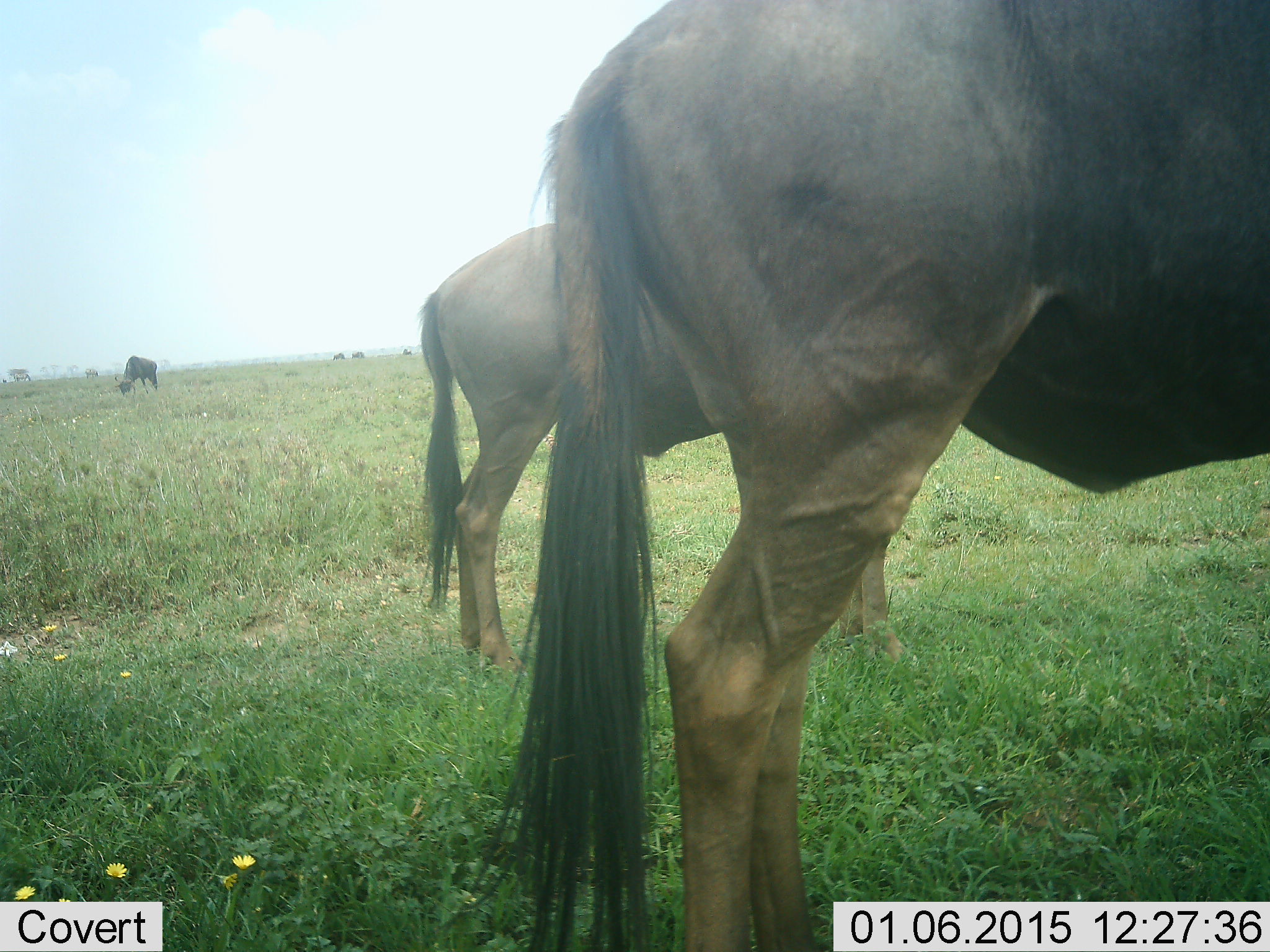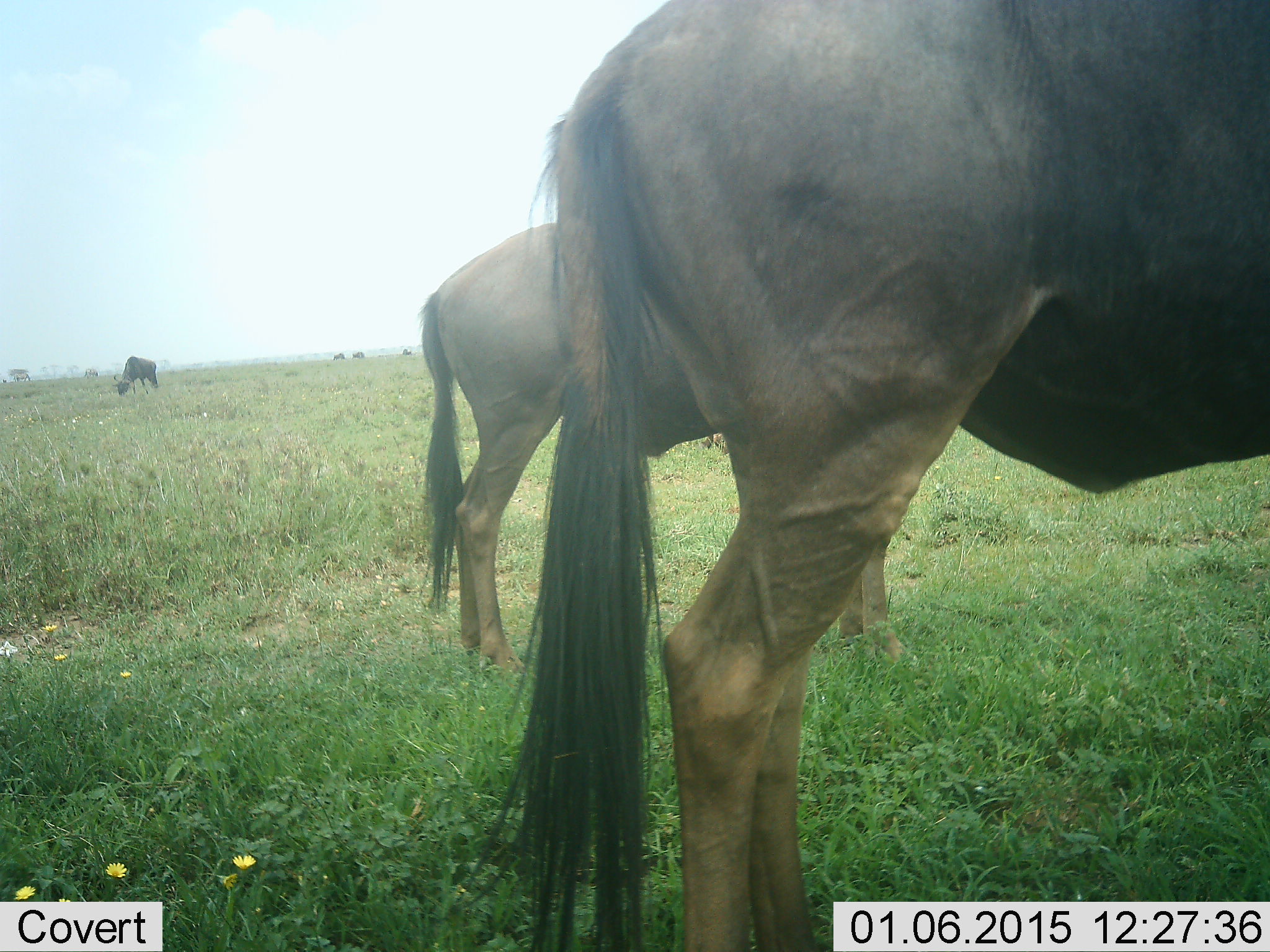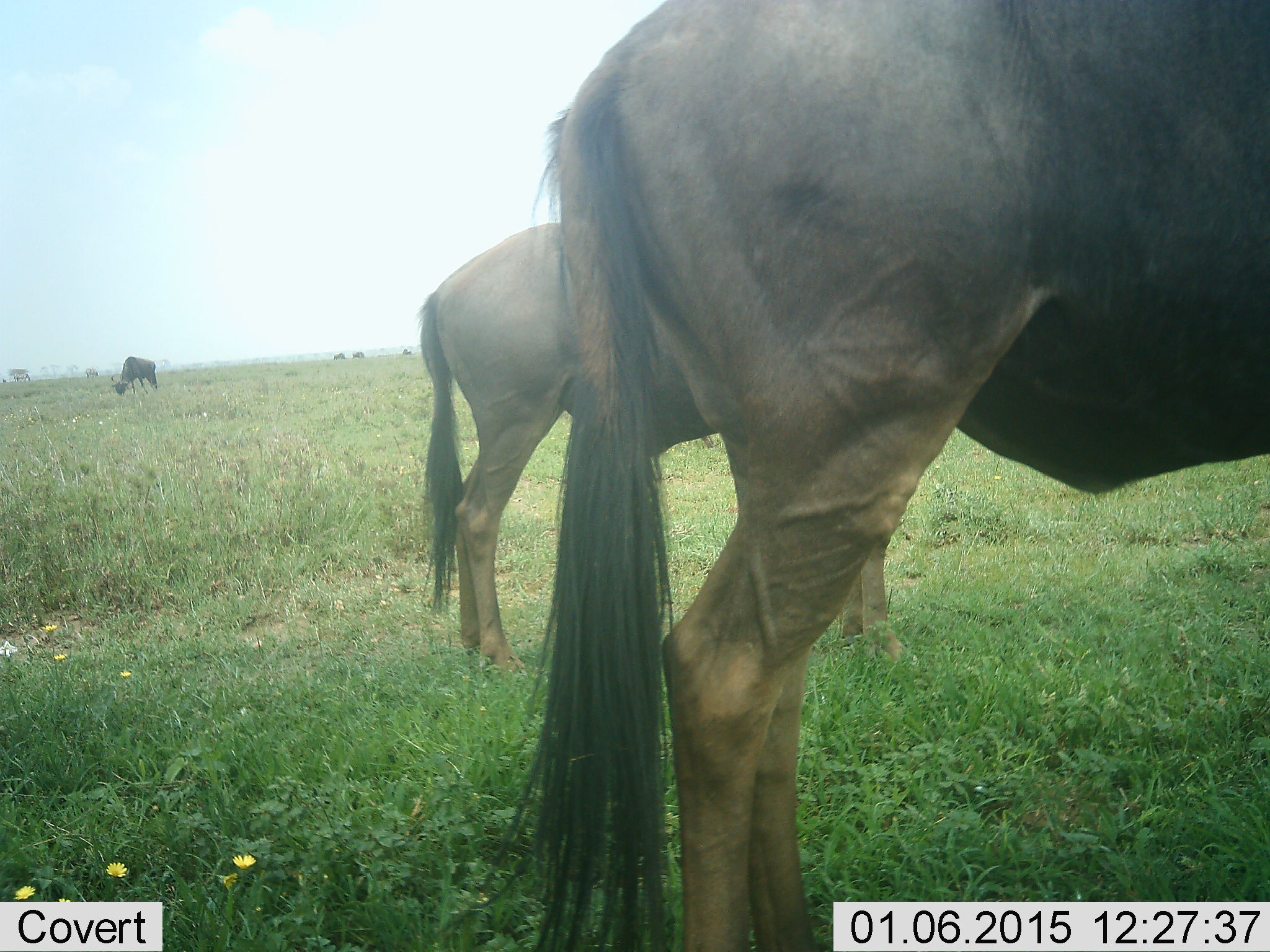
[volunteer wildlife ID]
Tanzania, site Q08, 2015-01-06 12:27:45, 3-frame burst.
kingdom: Animalia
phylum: Chordata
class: Mammalia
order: Artiodactyla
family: Bovidae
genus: Connochaetes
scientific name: Connochaetes taurinus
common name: blue wildebeest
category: wildebeest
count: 6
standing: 70%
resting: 0%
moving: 0%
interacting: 0%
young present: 0%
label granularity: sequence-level